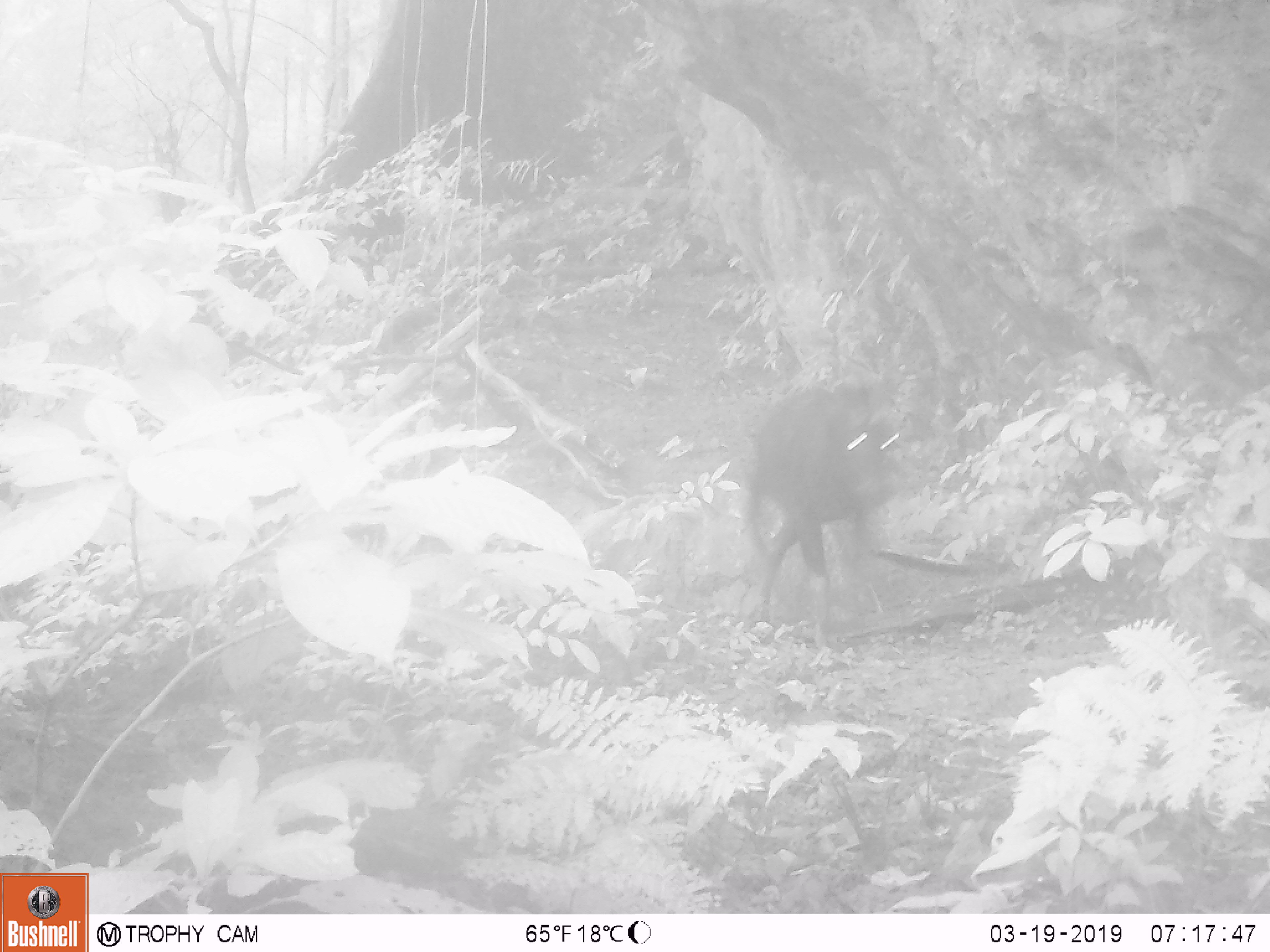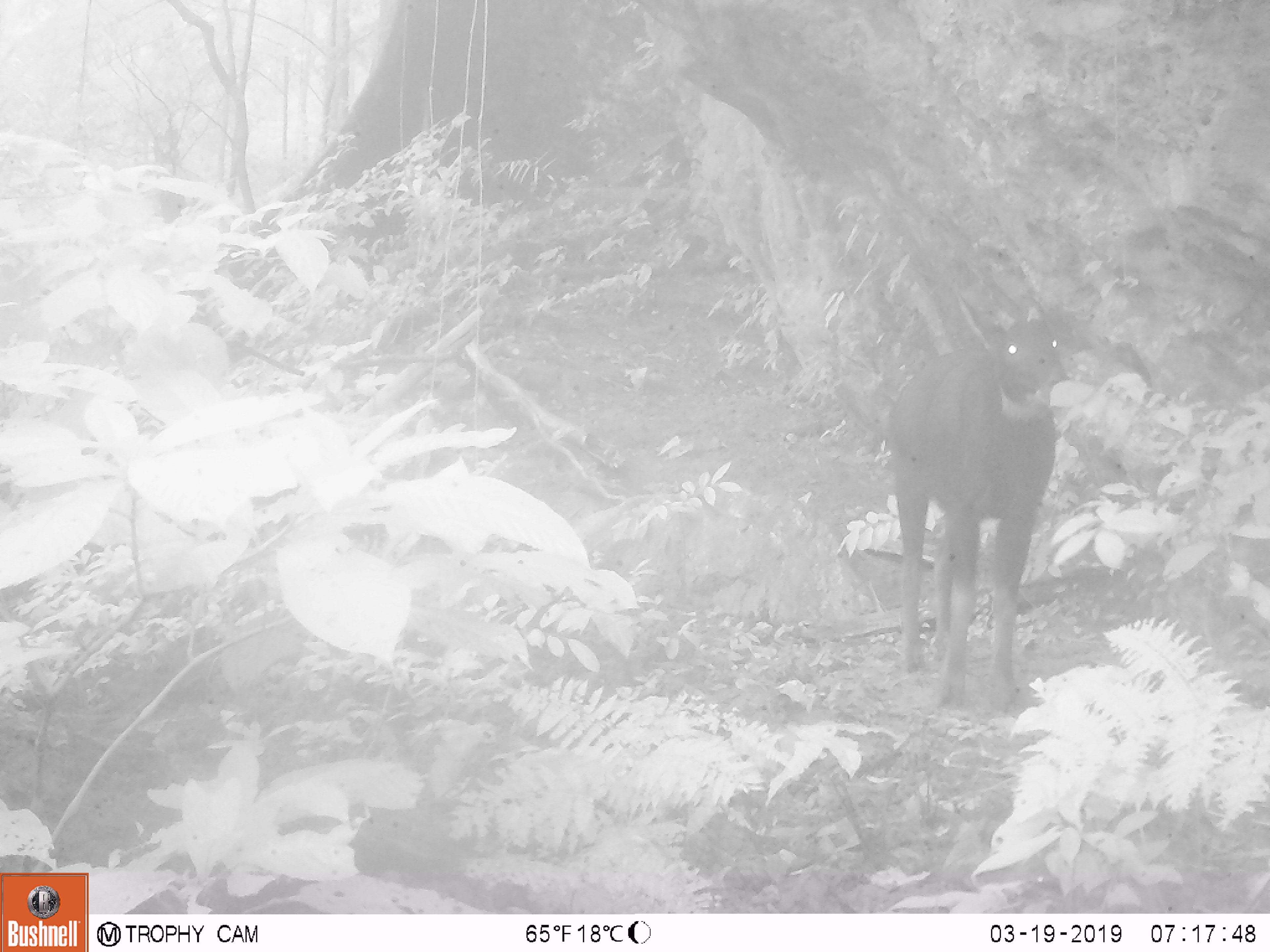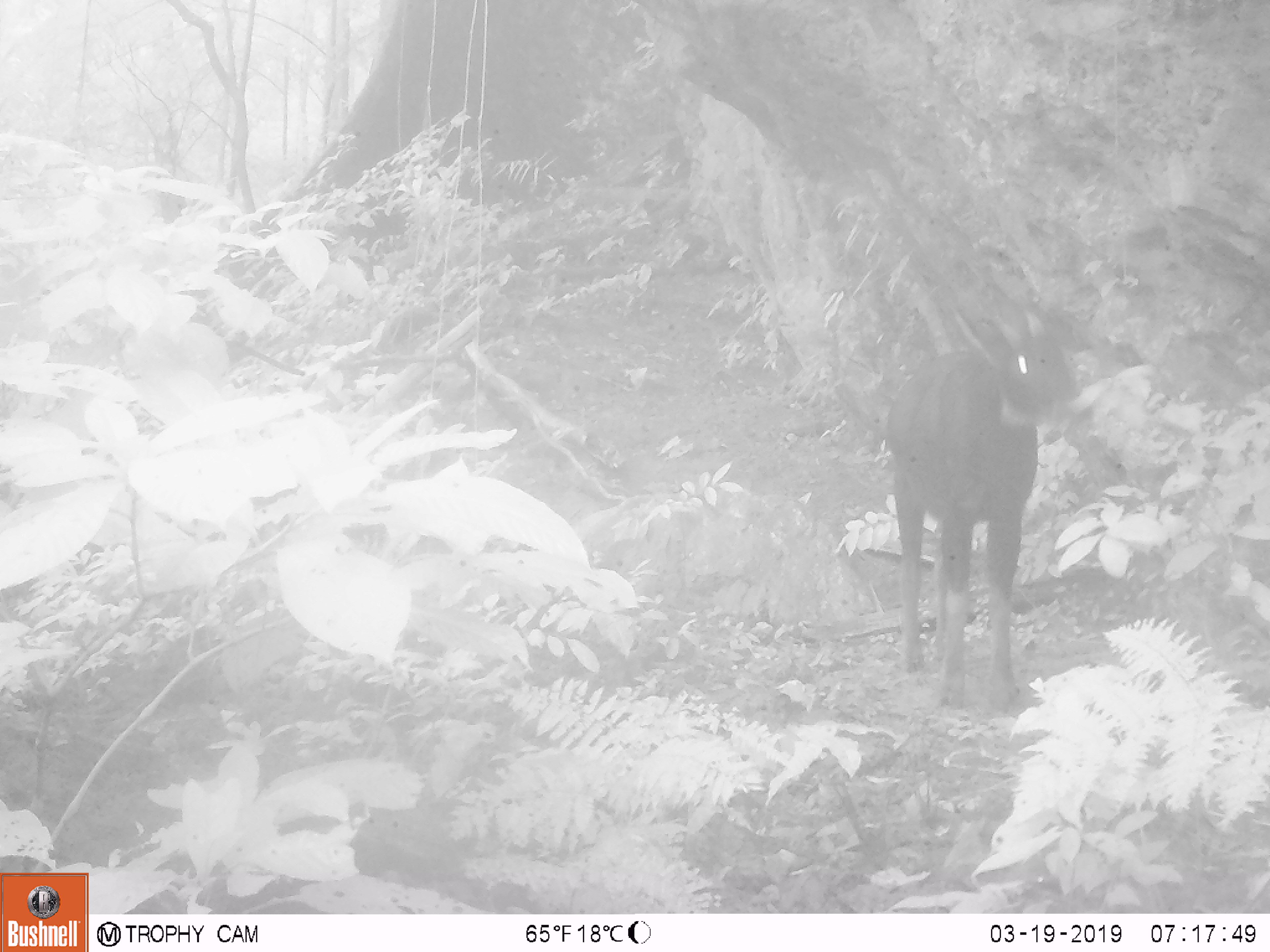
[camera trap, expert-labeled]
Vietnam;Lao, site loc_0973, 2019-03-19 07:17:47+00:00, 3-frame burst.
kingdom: Animalia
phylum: Chordata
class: Mammalia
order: Artiodactyla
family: Bovidae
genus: Capricornis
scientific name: Capricornis sumatraensis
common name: chinese serow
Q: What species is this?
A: Chinese serow (Capricornis sumatraensis).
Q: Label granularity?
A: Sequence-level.